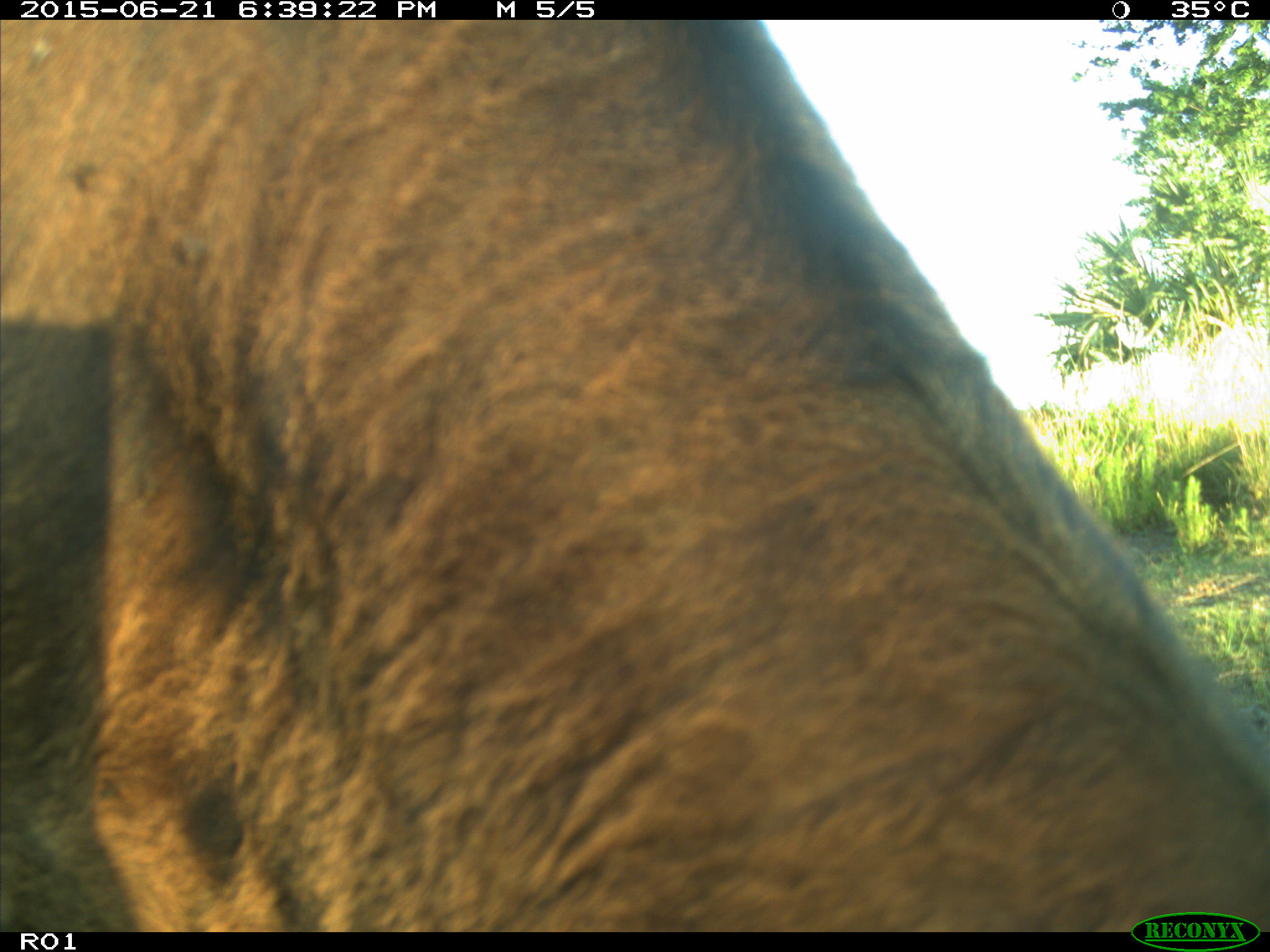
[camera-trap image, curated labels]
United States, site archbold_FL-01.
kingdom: Animalia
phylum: Chordata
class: Mammalia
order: Artiodactyla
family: Bovidae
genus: Bos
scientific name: Bos taurus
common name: domestic cow